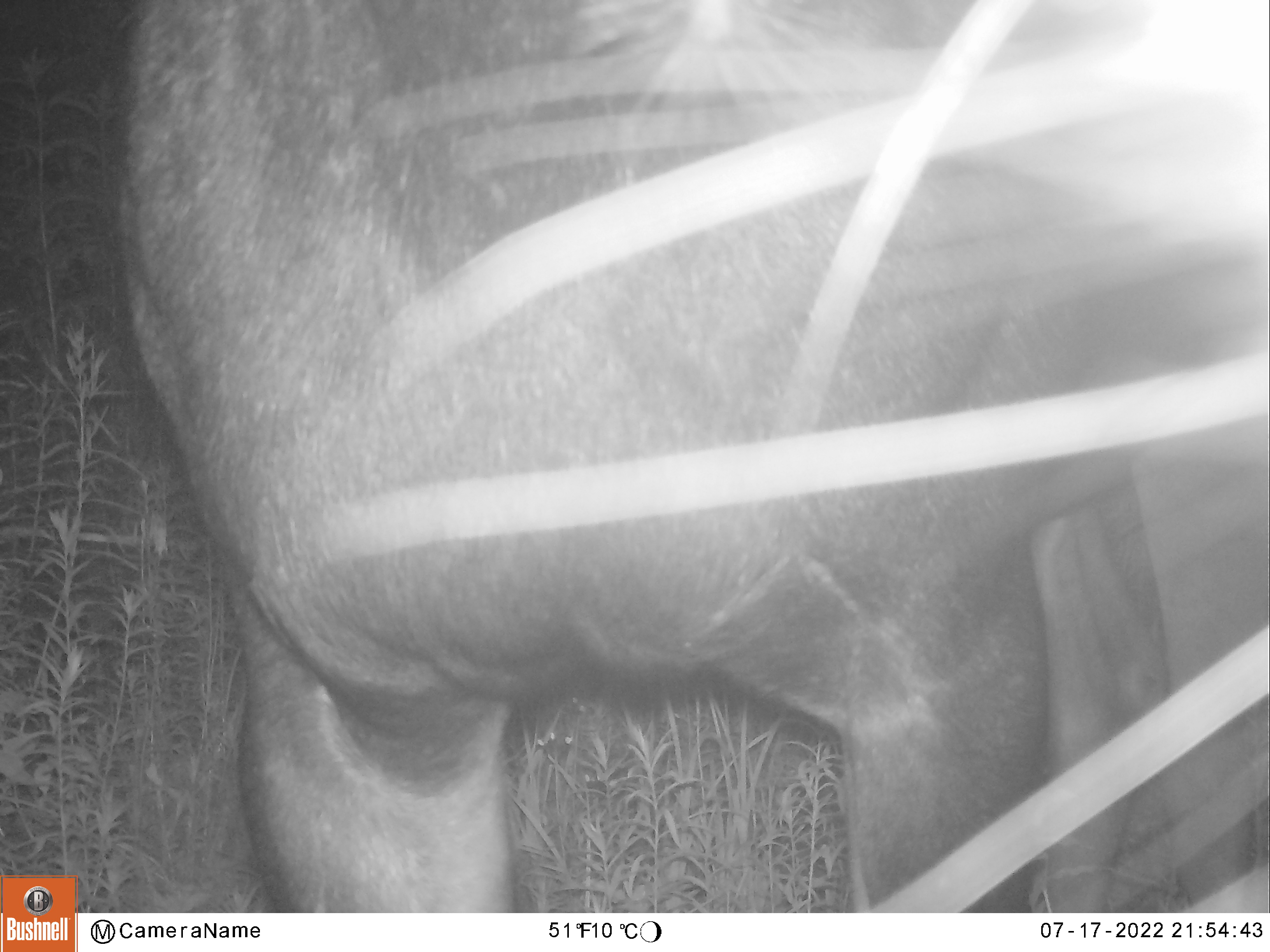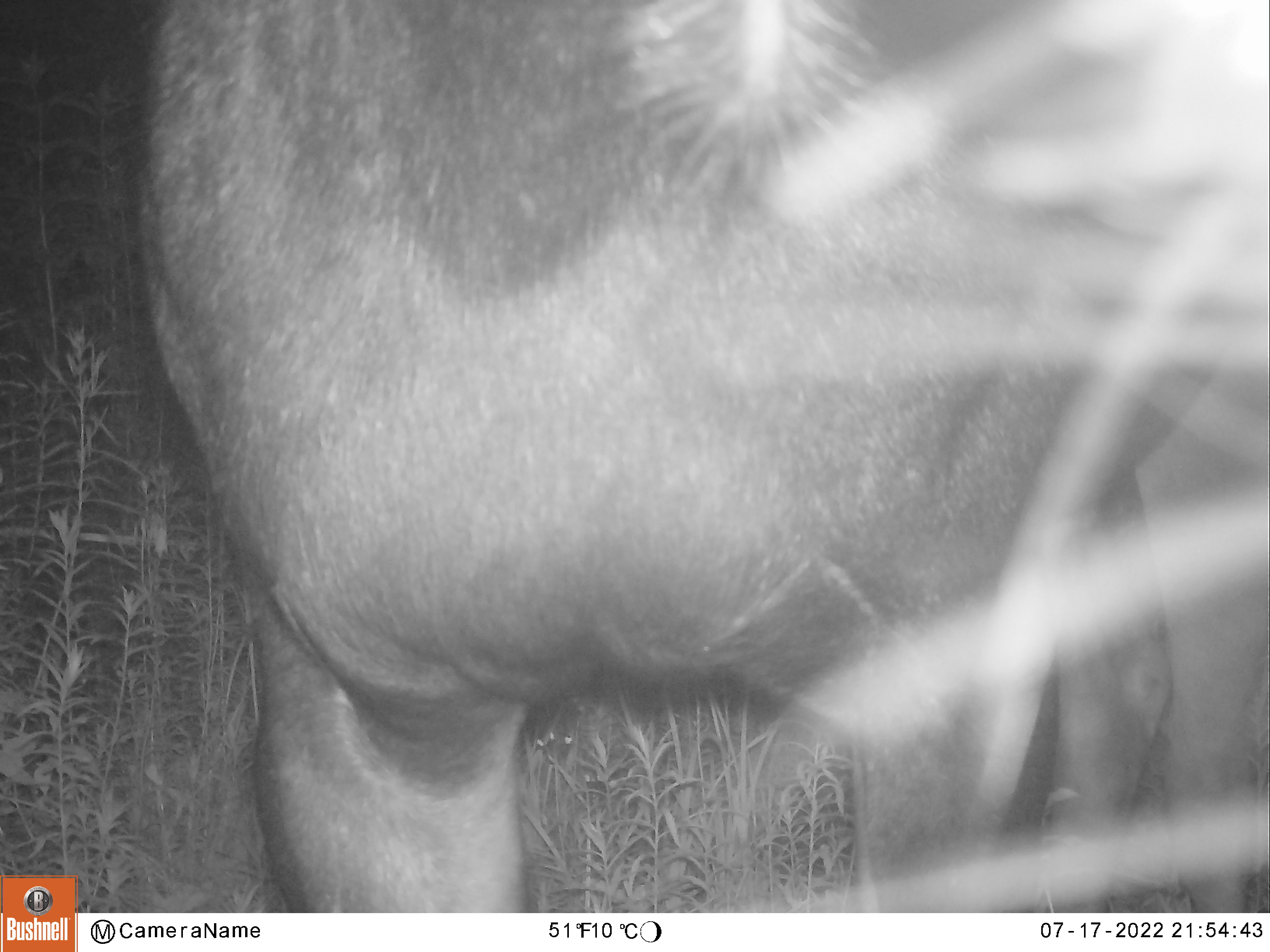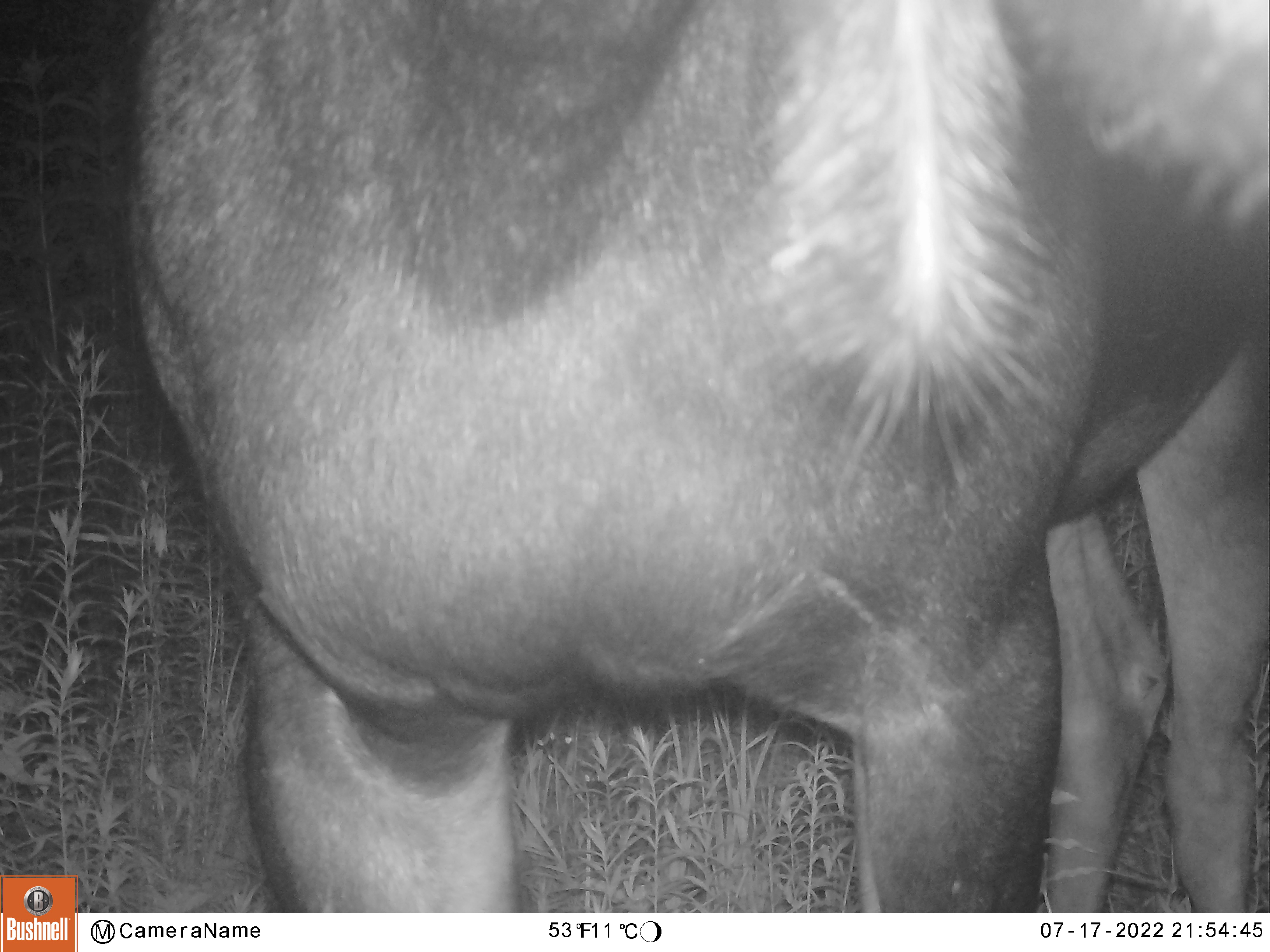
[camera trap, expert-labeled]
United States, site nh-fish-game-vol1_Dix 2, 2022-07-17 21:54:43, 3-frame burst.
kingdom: Animalia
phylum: Chordata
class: Mammalia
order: Artiodactyla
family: Cervidae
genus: Alces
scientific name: Alces alces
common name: moose